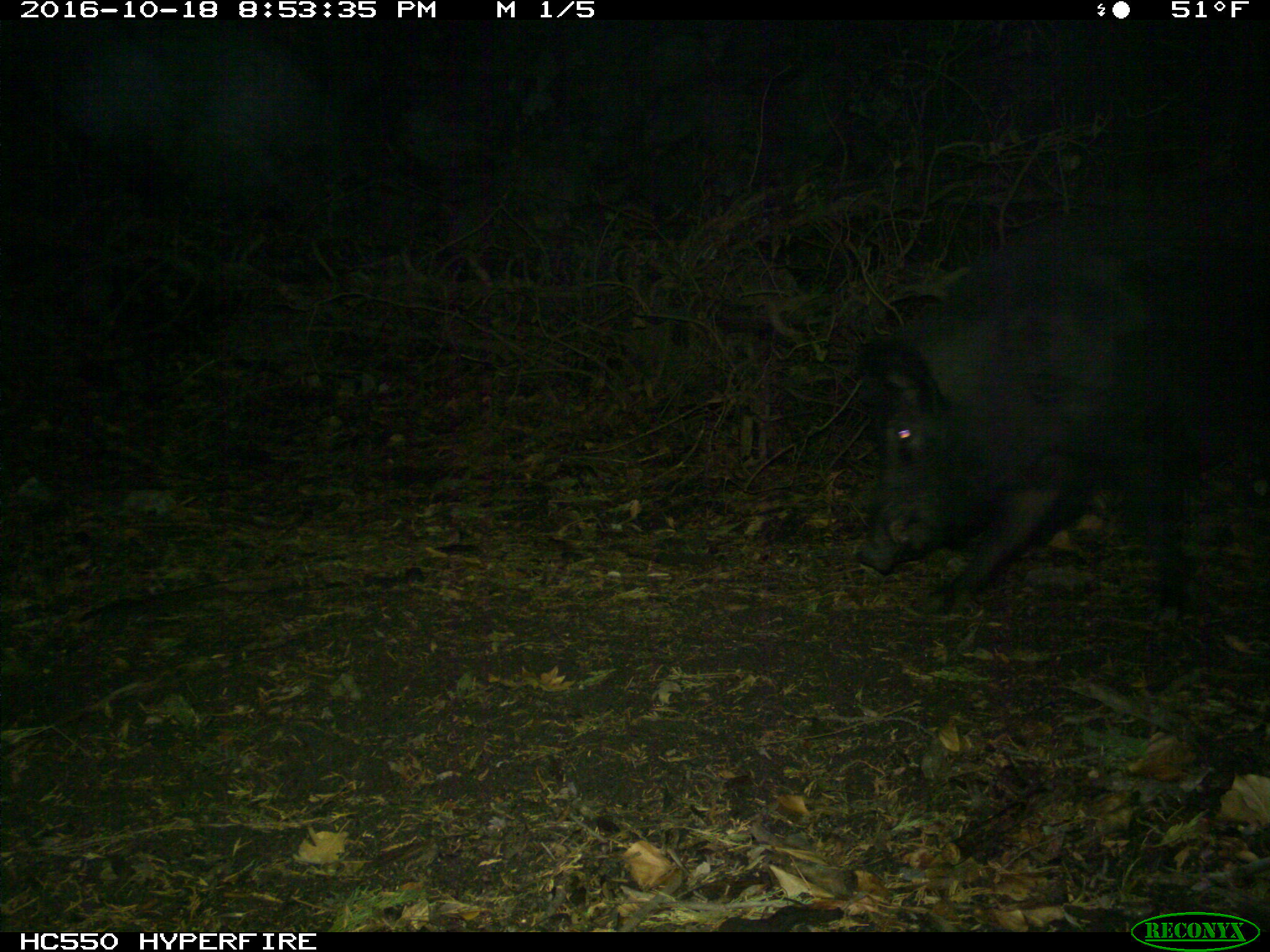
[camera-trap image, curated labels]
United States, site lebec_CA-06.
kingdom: Animalia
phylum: Chordata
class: Mammalia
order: Artiodactyla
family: Suidae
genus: Sus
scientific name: Sus scrofa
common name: wild boar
Sus scrofa (wild boar).